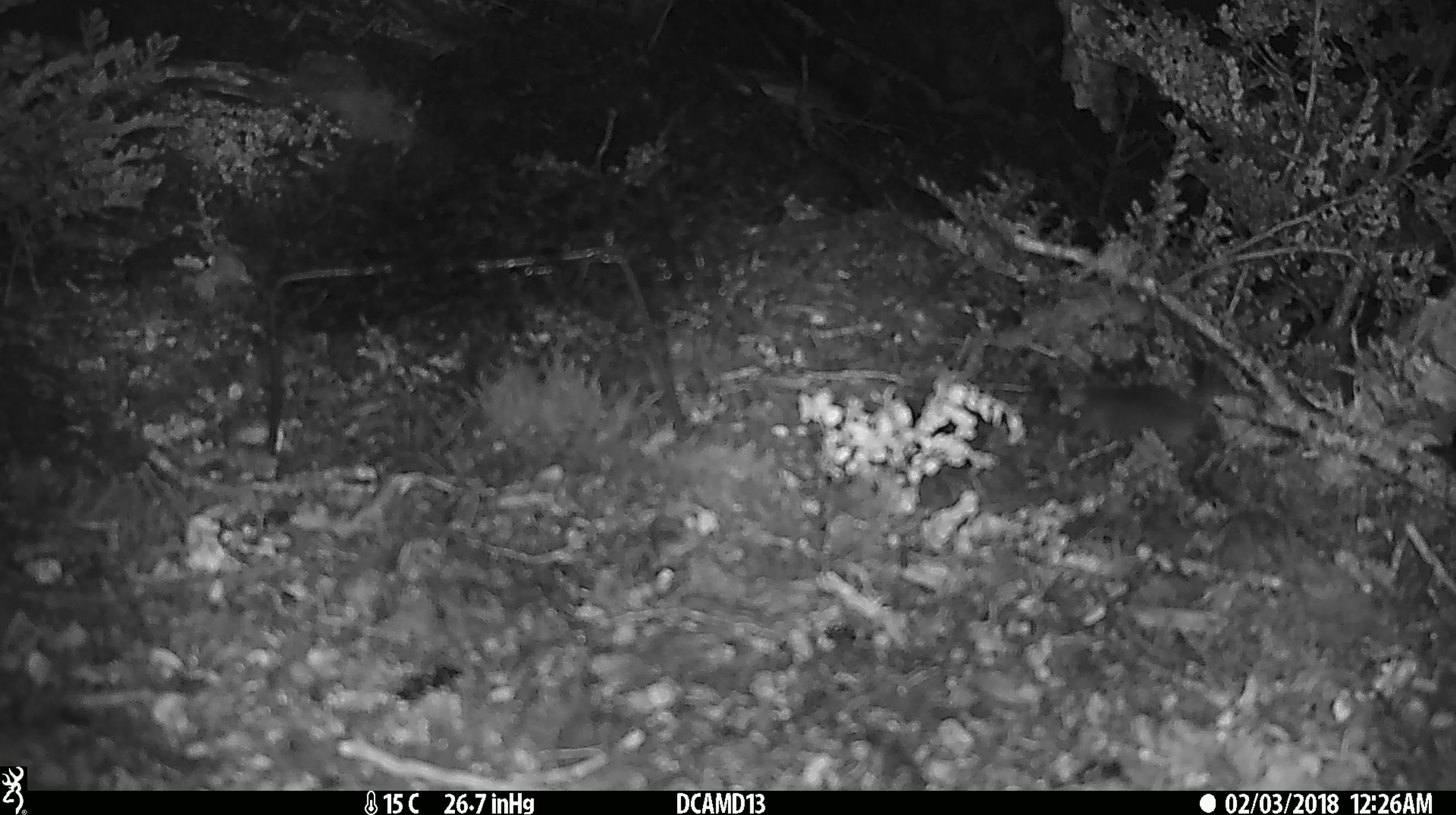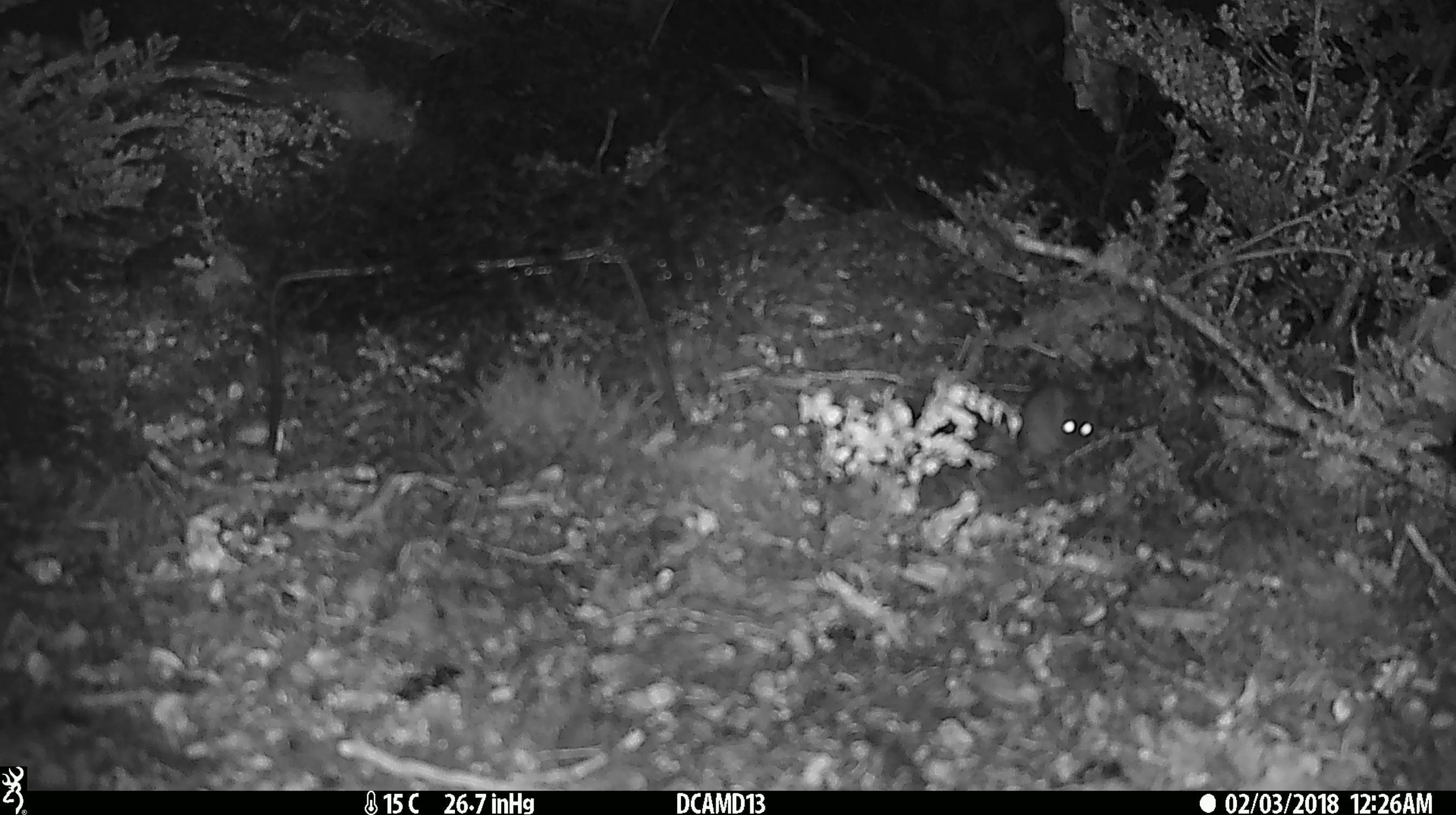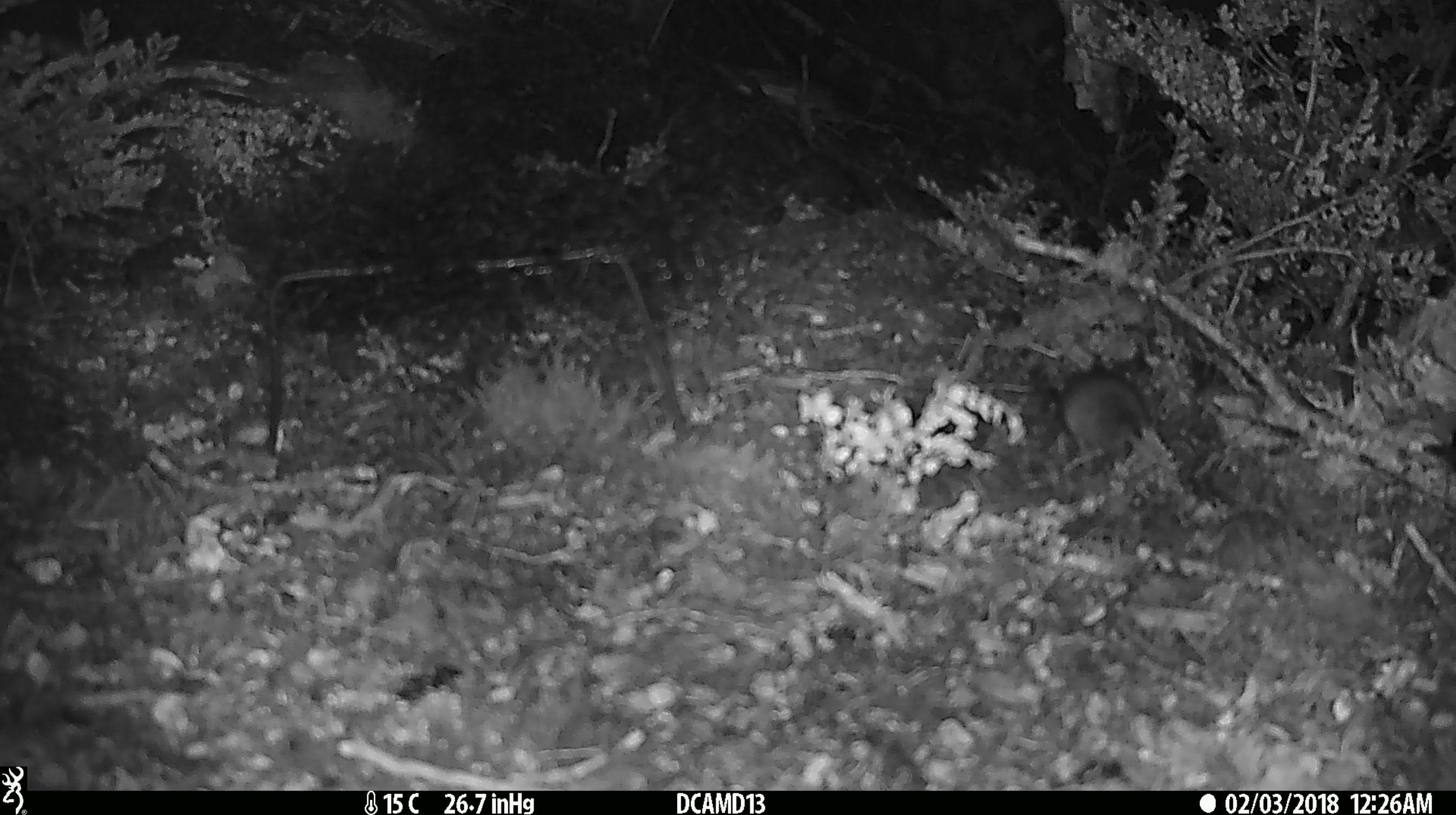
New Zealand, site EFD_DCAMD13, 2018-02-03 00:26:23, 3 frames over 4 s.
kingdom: Animalia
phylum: Chordata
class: Mammalia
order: Rodentia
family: Muridae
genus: Mus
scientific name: Mus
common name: mouse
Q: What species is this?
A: Mouse (Mus).